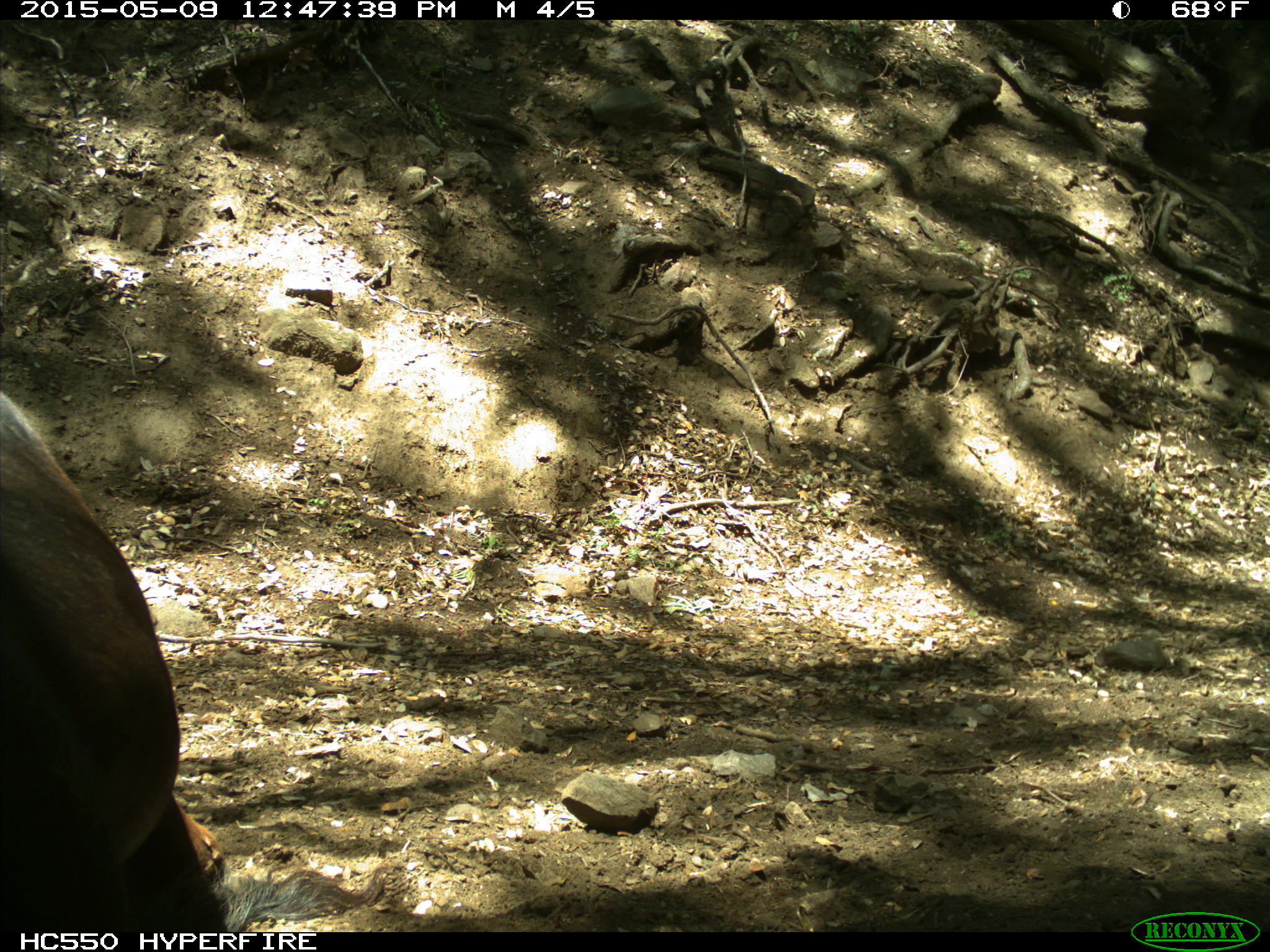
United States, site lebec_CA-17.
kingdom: Animalia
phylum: Chordata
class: Mammalia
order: Artiodactyla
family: Bovidae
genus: Bos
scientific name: Bos taurus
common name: domestic cow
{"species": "Bos taurus (domestic cow)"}